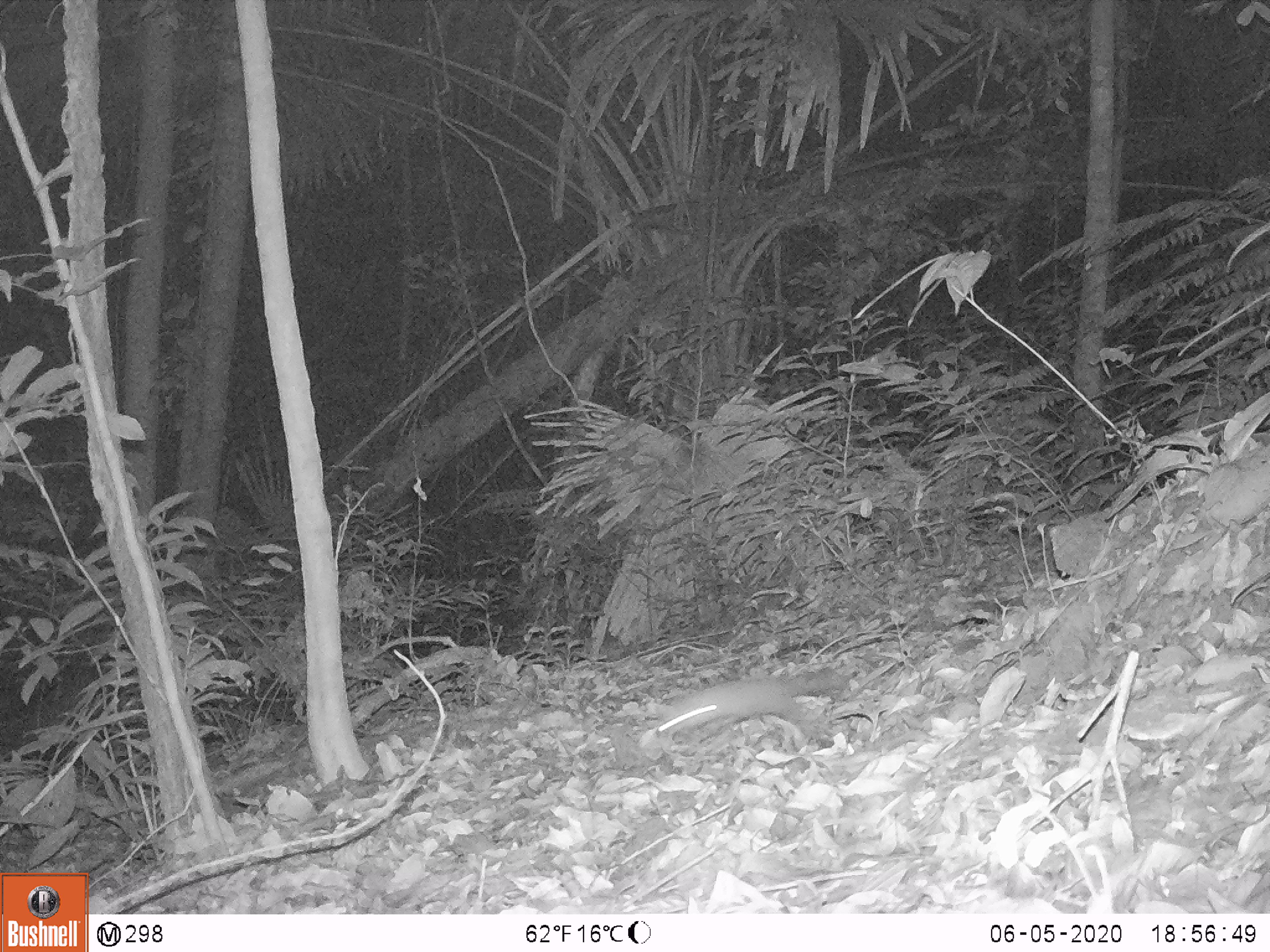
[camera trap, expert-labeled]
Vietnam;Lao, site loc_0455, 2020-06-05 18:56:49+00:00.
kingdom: Animalia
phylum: Chordata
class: Mammalia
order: Rodentia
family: Sciuridae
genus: Sciurus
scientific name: Sciurus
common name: squirrel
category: unidentified squirrel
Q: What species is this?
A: Unidentified squirrel (squirrel) (Sciurus).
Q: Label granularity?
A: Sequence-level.